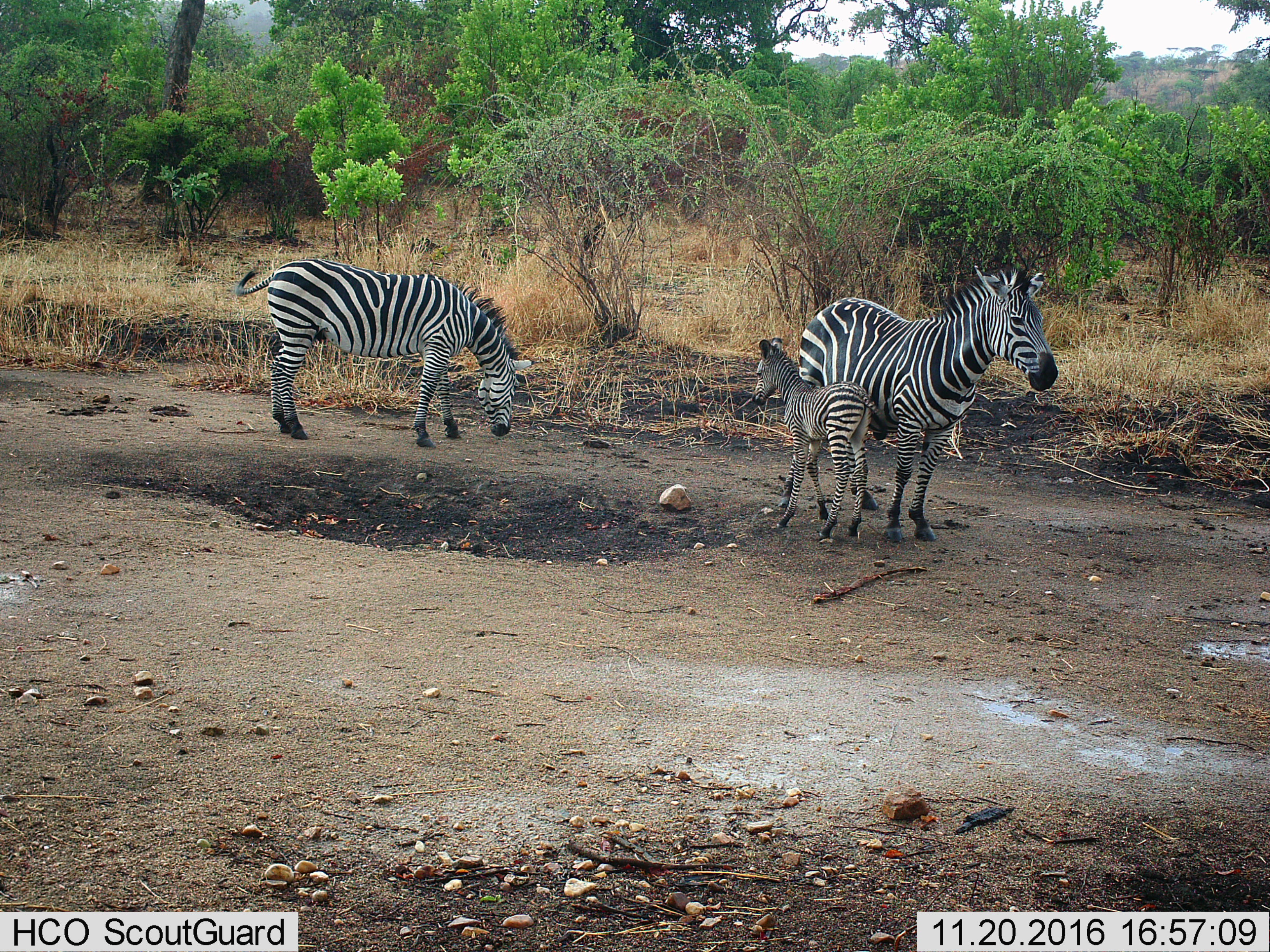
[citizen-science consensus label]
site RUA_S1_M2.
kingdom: Animalia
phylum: Chordata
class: Mammalia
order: Perissodactyla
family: Equidae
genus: Equus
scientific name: Equus quagga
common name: plains zebra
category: zebraplains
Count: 3.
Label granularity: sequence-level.